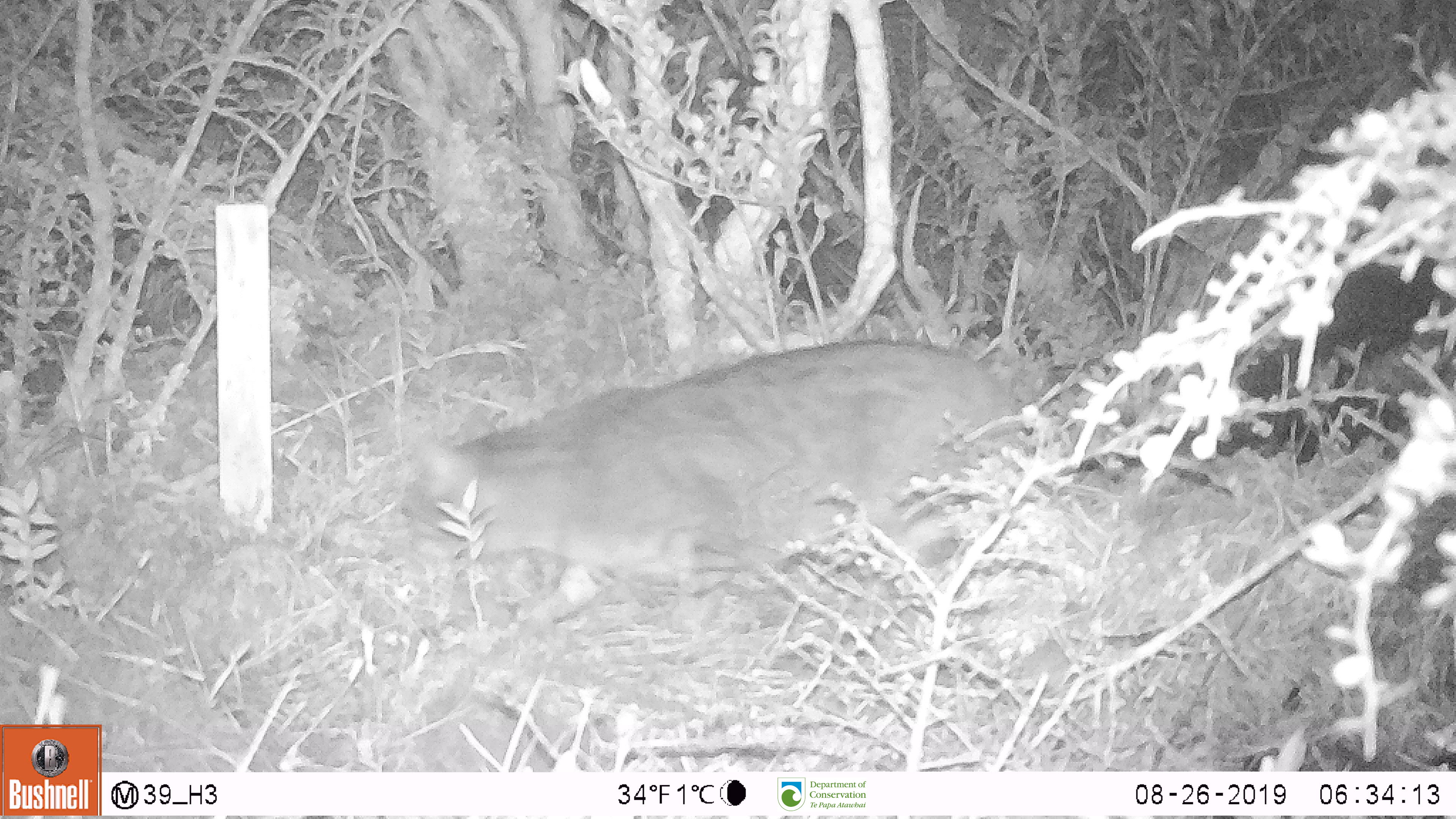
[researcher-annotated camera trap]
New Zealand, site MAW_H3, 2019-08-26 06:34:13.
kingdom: Animalia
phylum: Chordata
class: Mammalia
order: Carnivora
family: Felidae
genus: Felis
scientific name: Felis catus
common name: domestic cat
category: cat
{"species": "cat (domestic cat) (Felis catus)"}